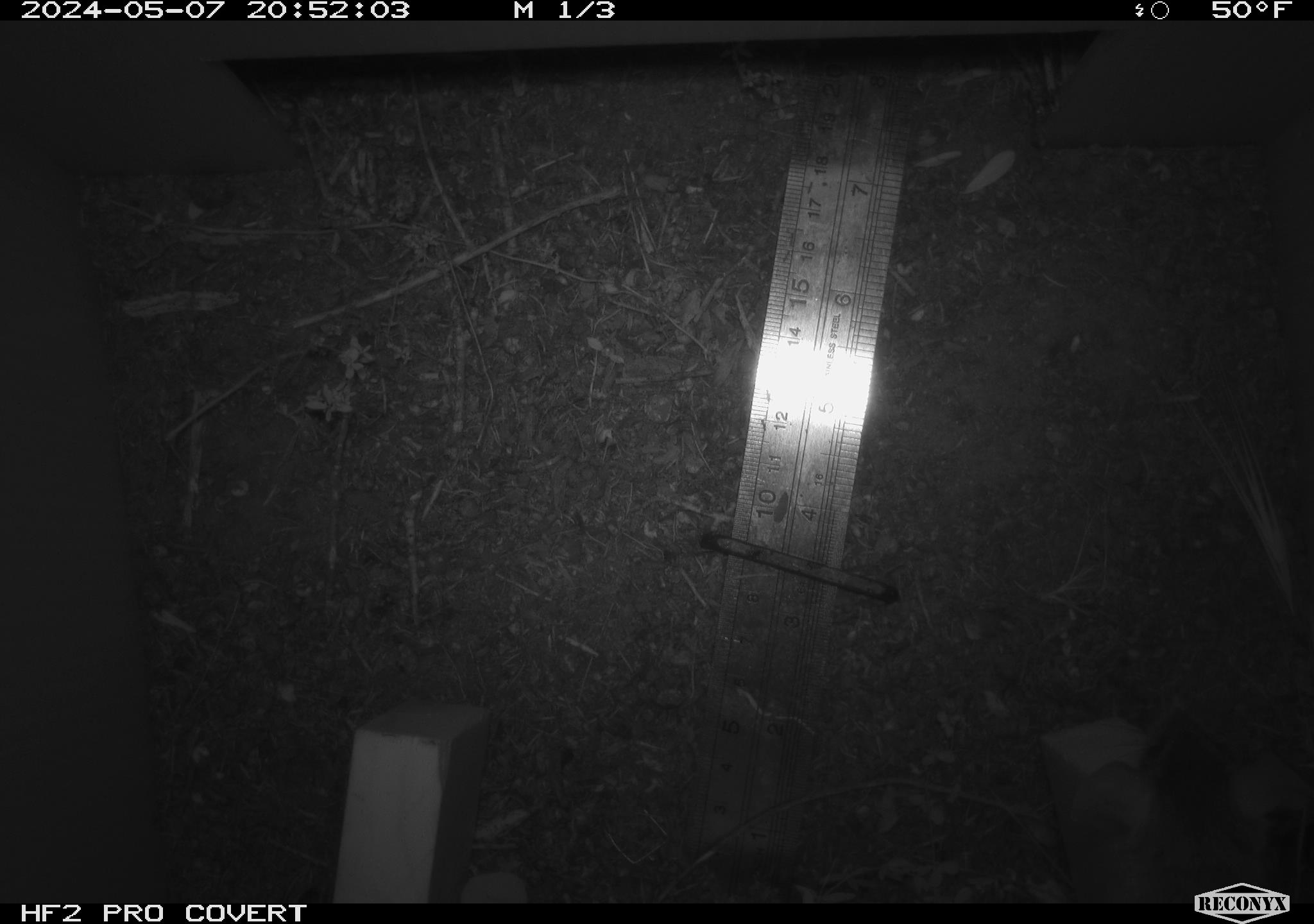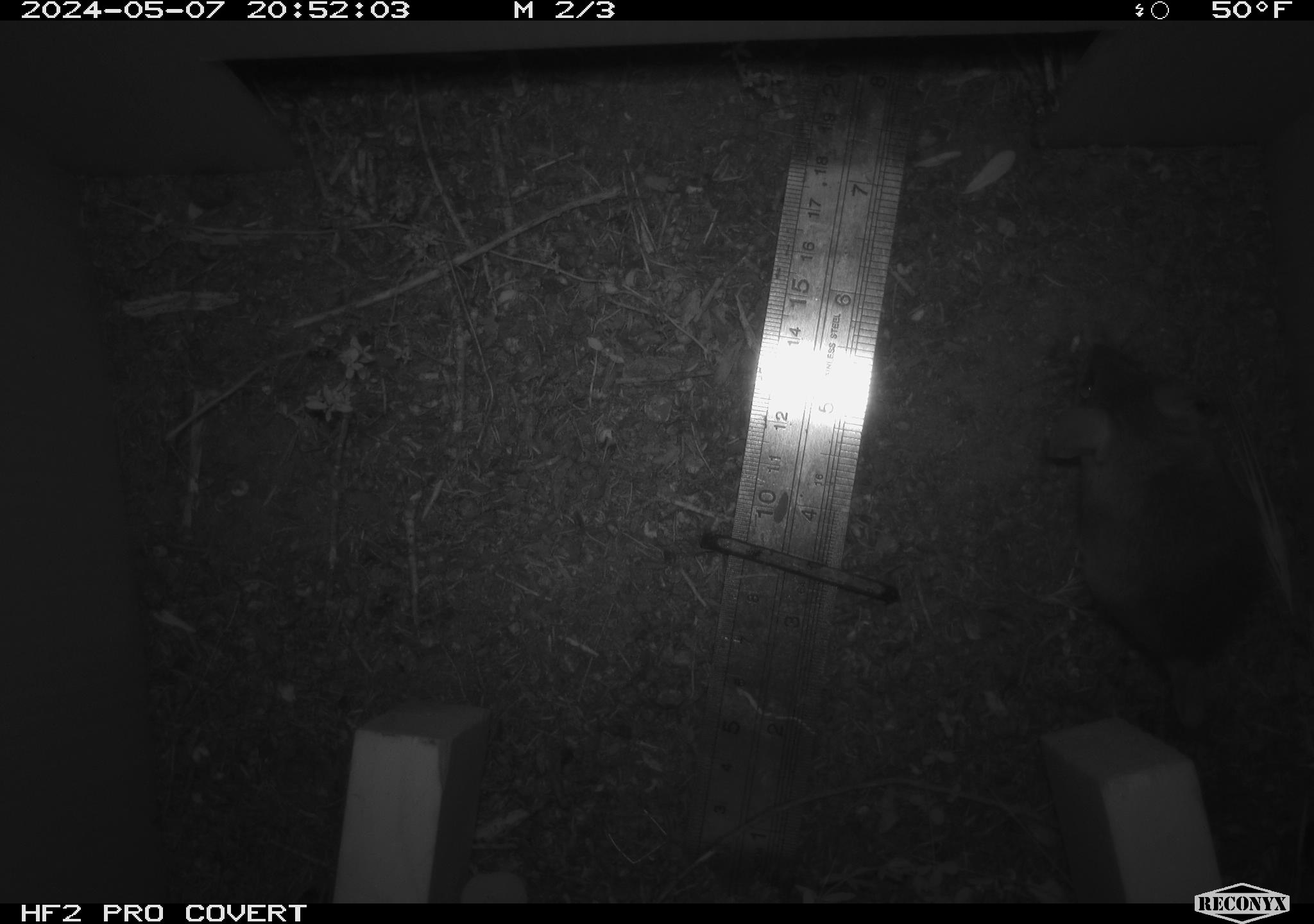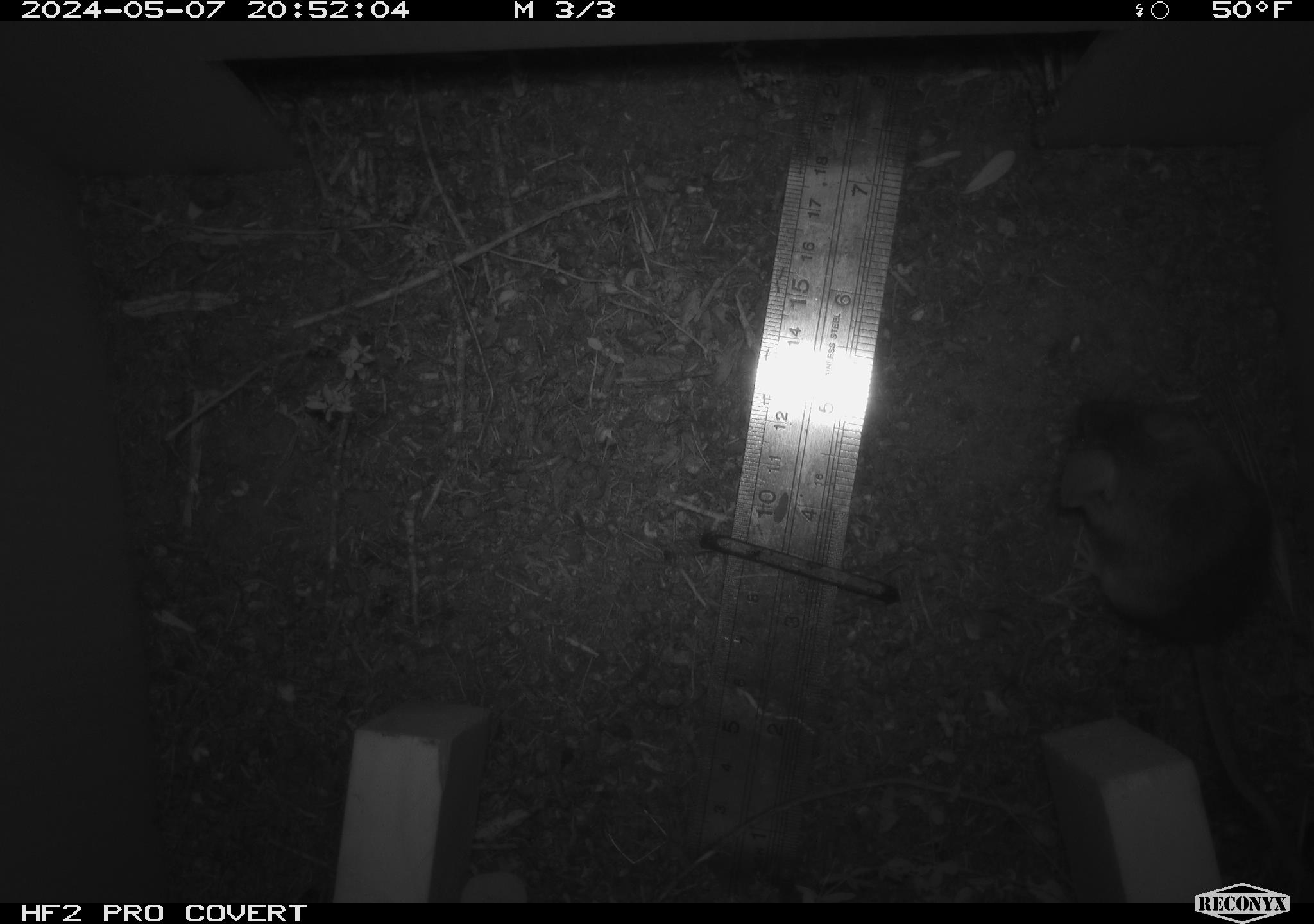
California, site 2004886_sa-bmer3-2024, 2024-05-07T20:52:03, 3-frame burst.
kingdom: Animalia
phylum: Chordata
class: Mammalia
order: Rodentia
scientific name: Rodentia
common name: mouse species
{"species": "mouse species (Rodentia)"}